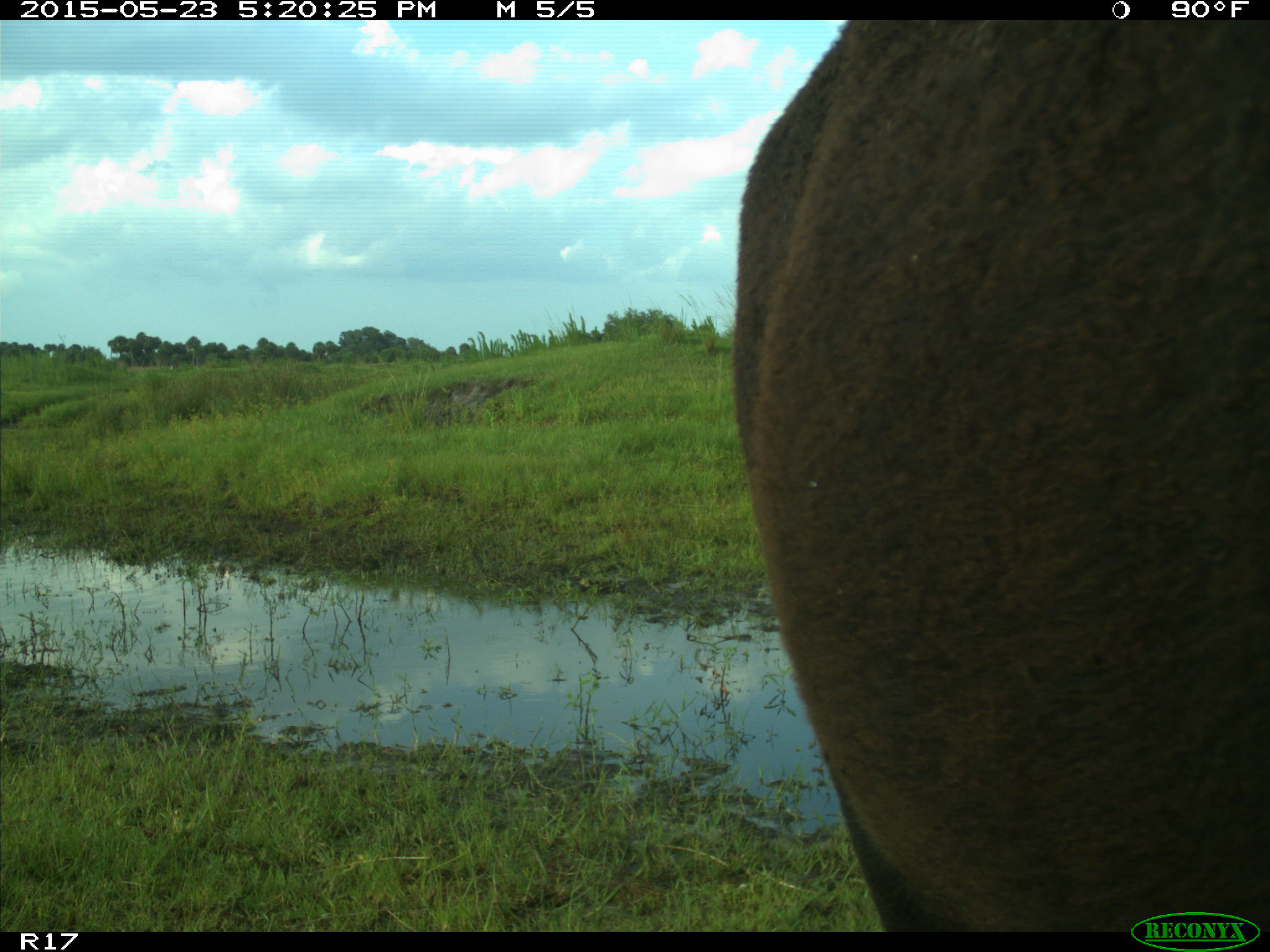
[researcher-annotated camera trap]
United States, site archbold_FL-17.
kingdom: Animalia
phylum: Chordata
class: Mammalia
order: Artiodactyla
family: Bovidae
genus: Bos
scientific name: Bos taurus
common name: domestic cow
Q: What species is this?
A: Bos taurus (domestic cow).